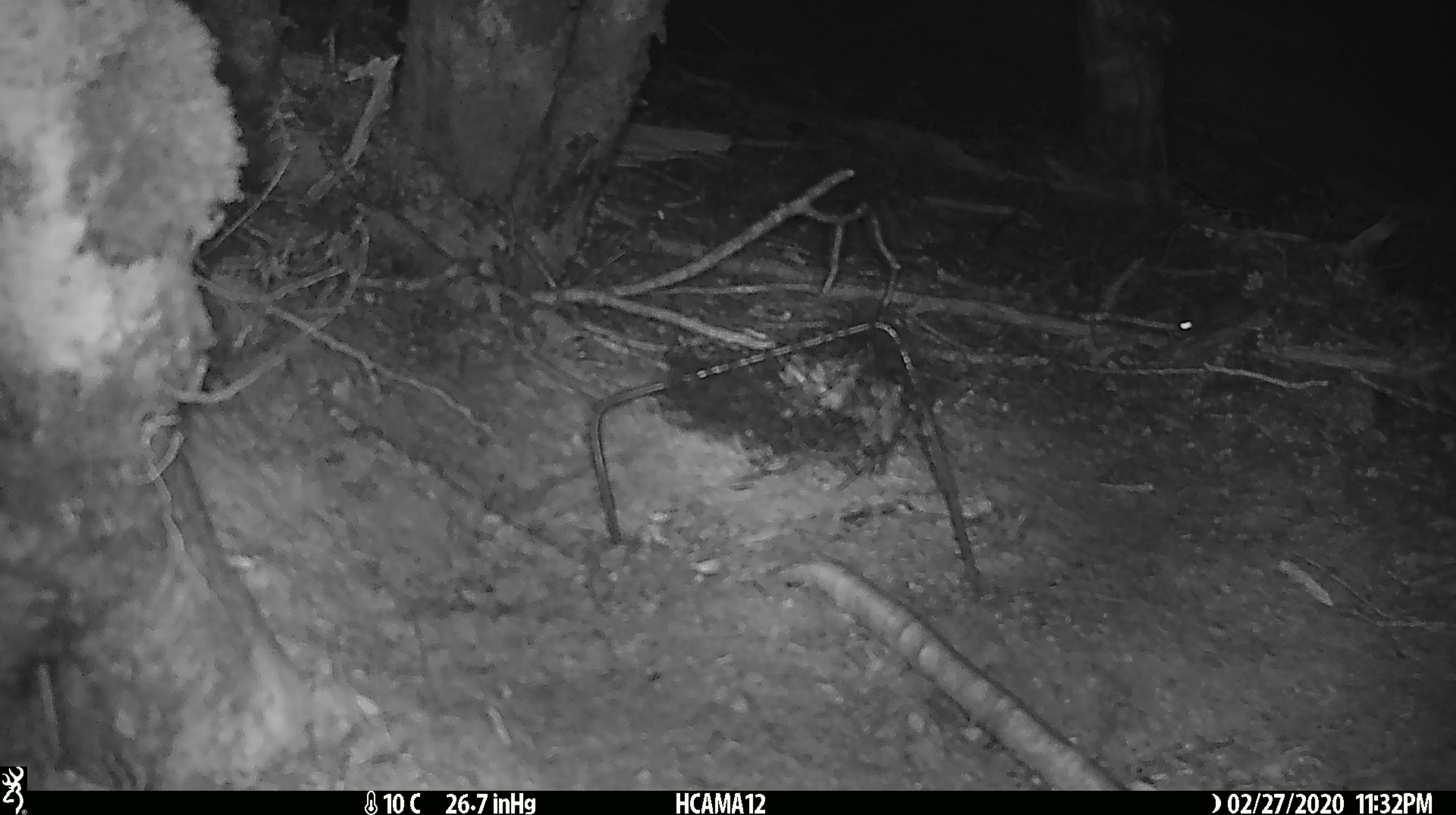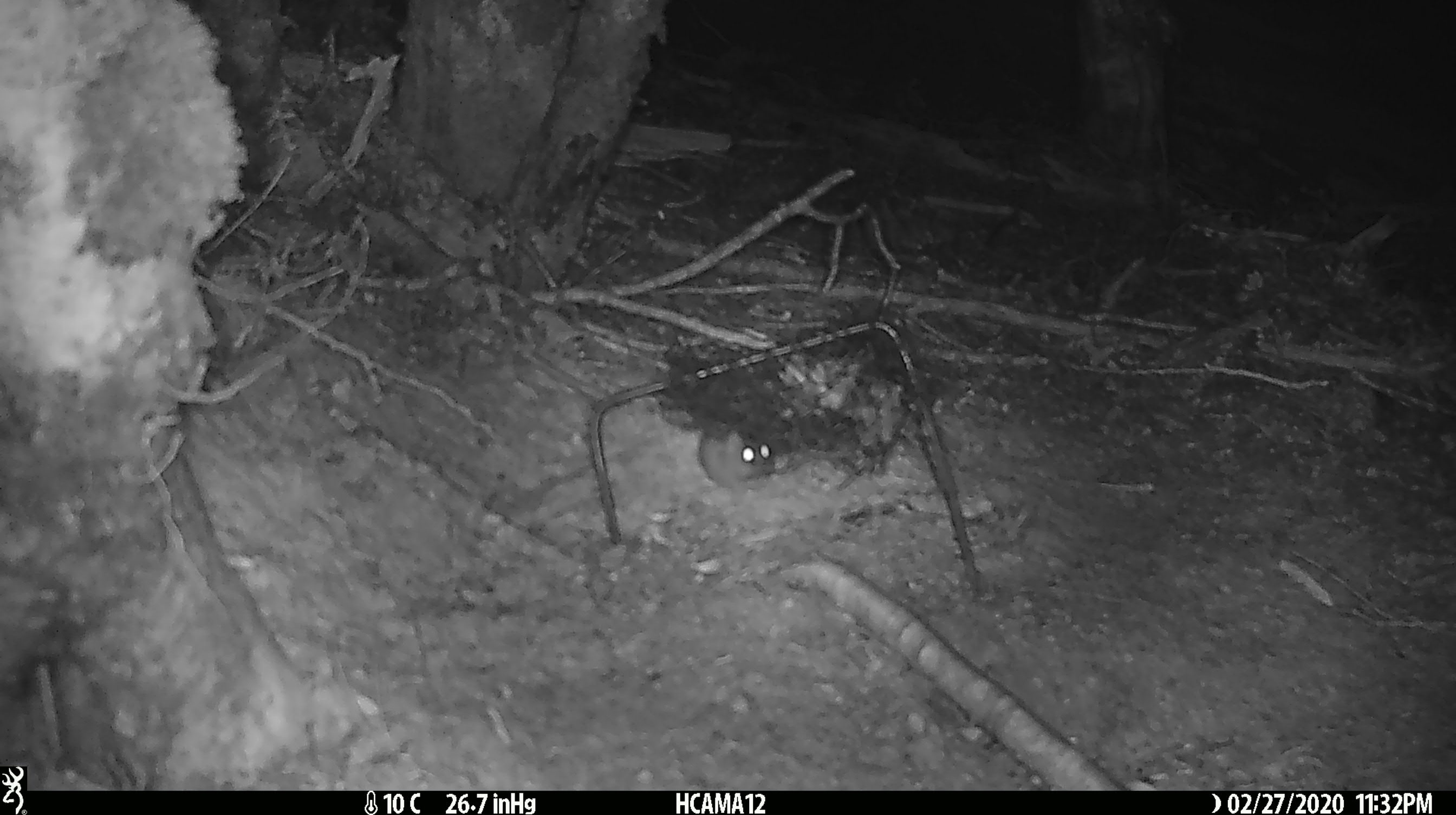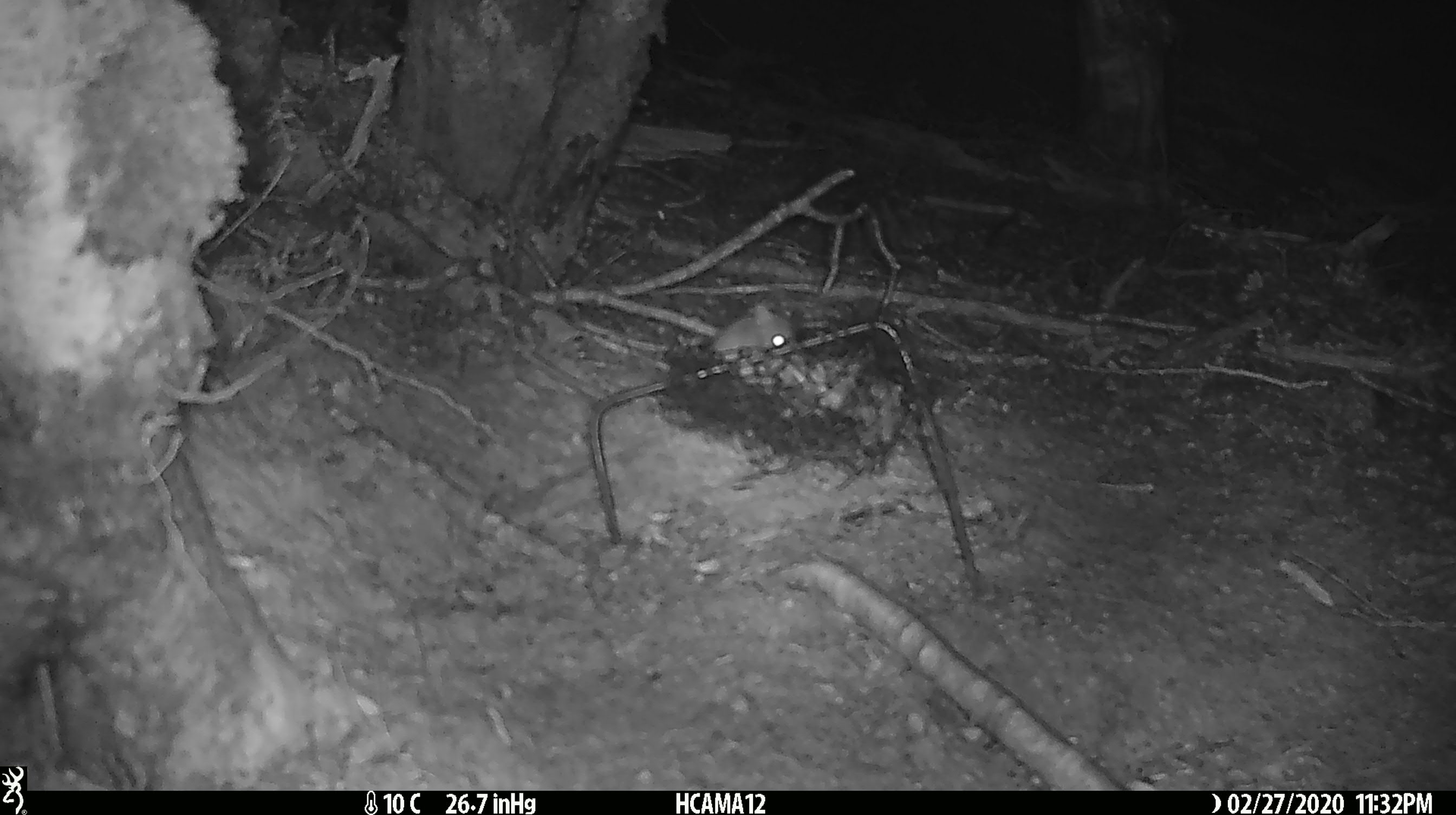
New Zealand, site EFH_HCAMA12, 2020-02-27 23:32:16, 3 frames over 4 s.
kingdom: Animalia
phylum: Chordata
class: Mammalia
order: Rodentia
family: Muridae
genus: Mus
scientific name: Mus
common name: mouse